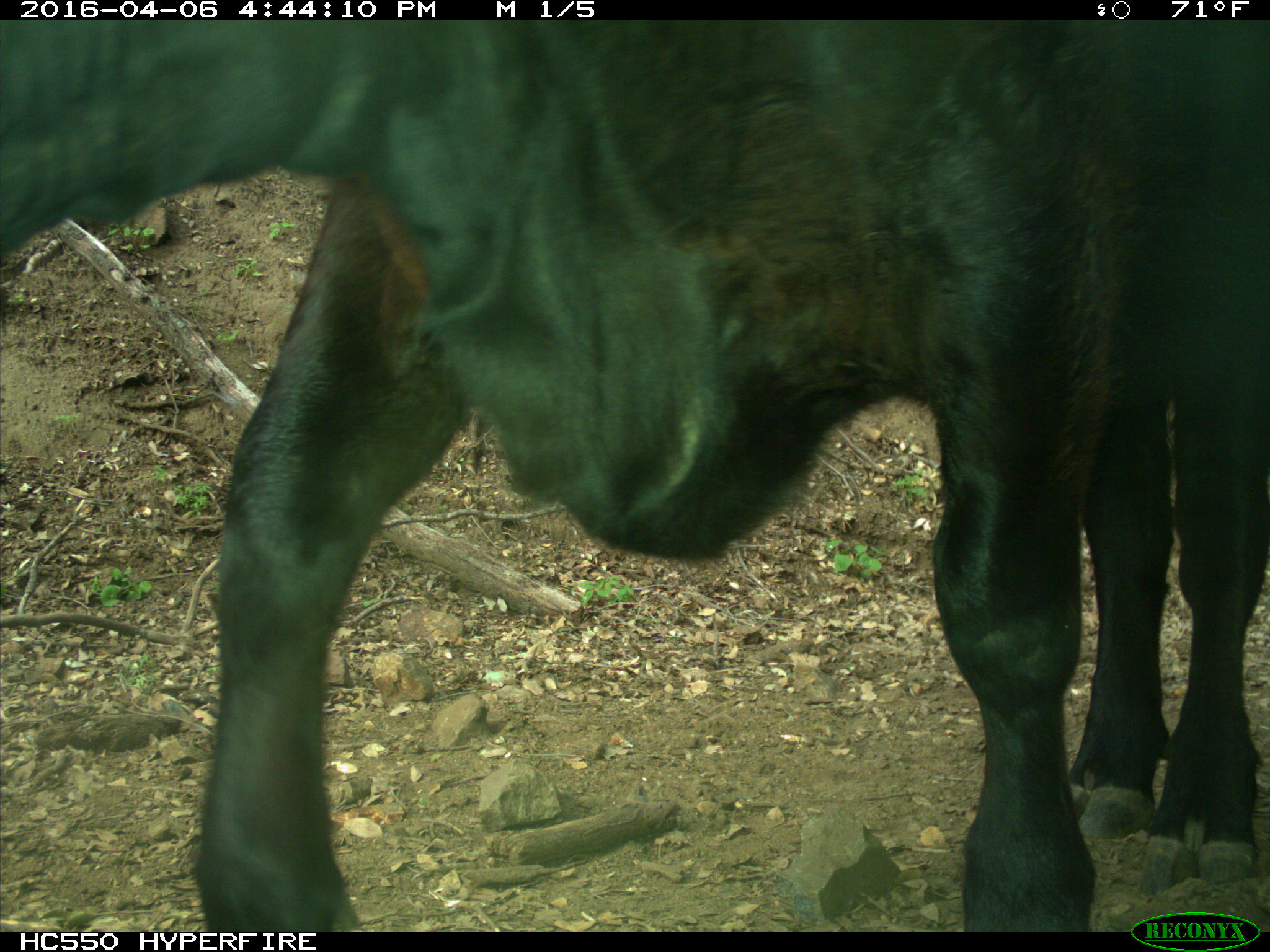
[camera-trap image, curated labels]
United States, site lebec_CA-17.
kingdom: Animalia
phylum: Chordata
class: Mammalia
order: Artiodactyla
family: Bovidae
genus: Bos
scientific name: Bos taurus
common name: domestic cow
Bos taurus (domestic cow).